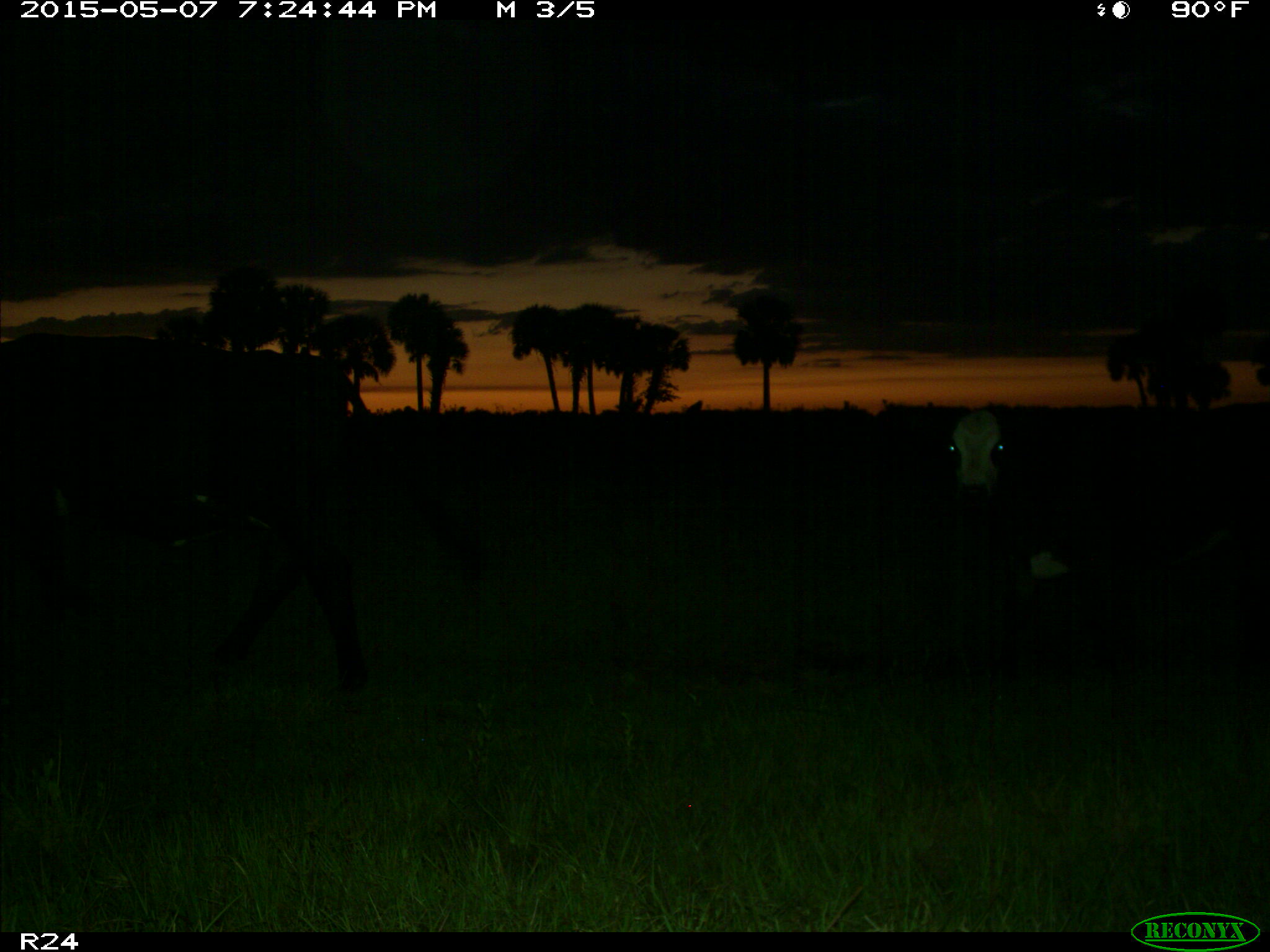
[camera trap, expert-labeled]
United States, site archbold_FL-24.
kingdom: Animalia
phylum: Chordata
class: Mammalia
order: Artiodactyla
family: Bovidae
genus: Bos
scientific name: Bos taurus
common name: domestic cow